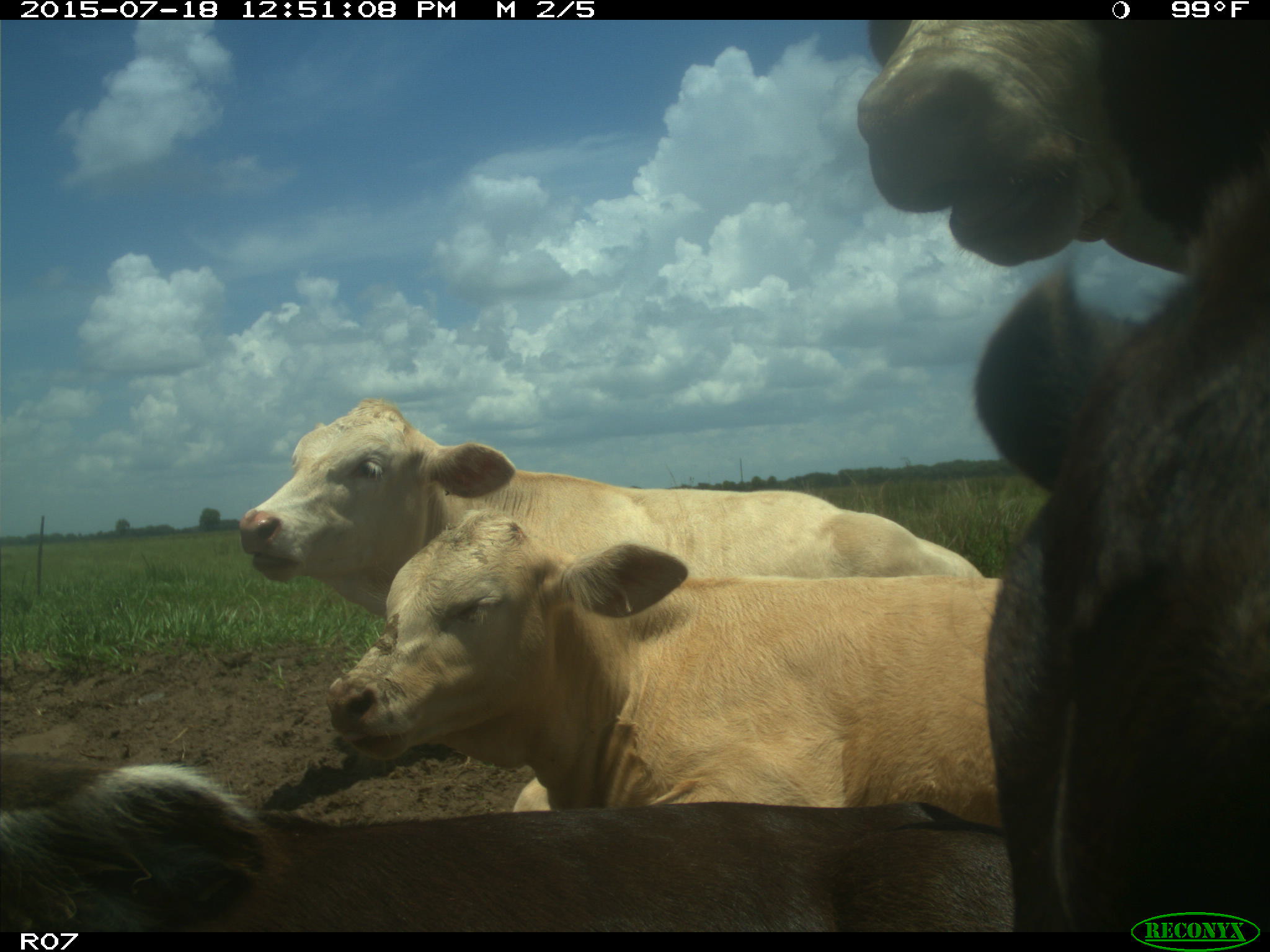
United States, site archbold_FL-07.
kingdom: Animalia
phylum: Chordata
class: Mammalia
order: Artiodactyla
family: Bovidae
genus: Bos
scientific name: Bos taurus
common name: domestic cow